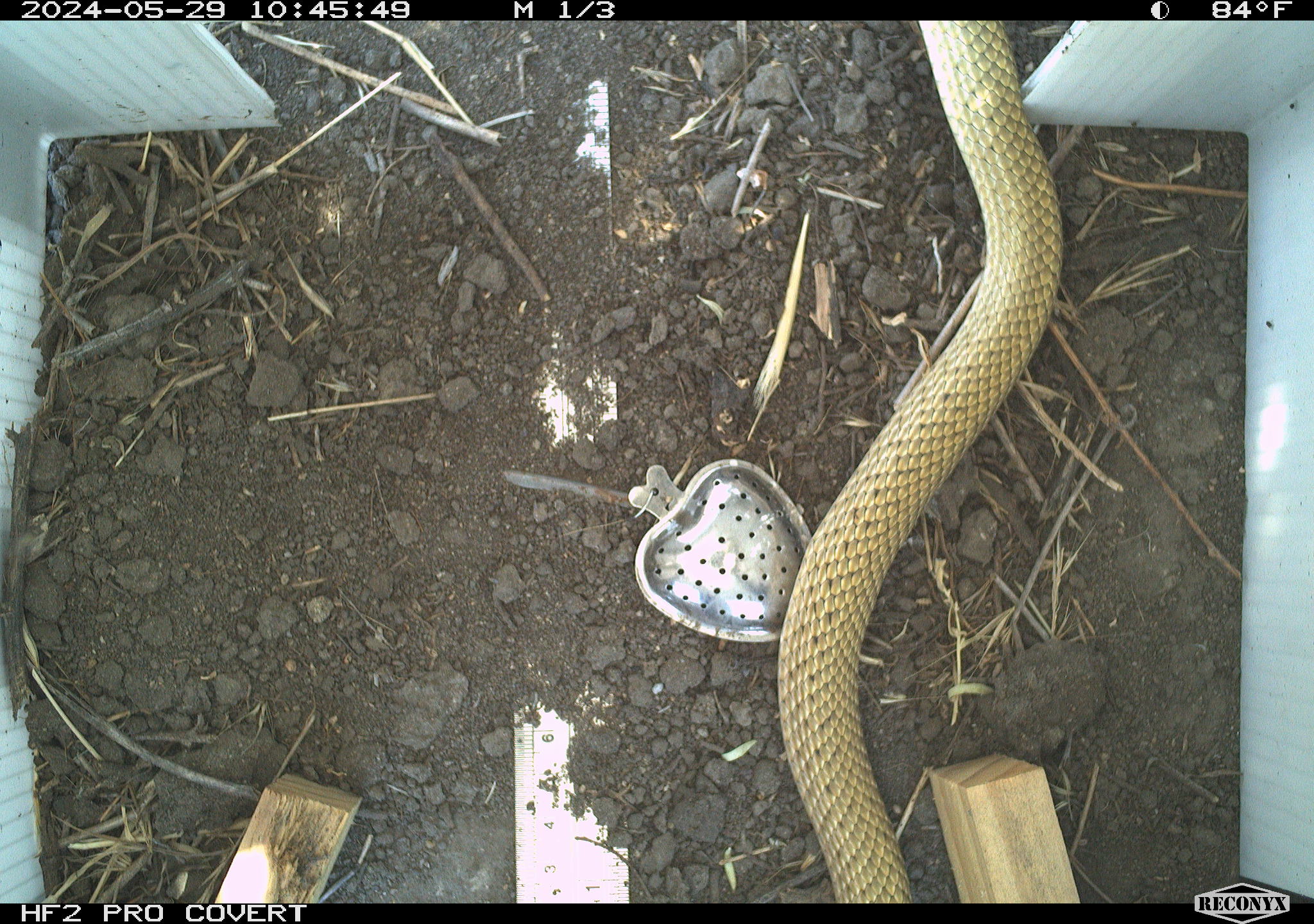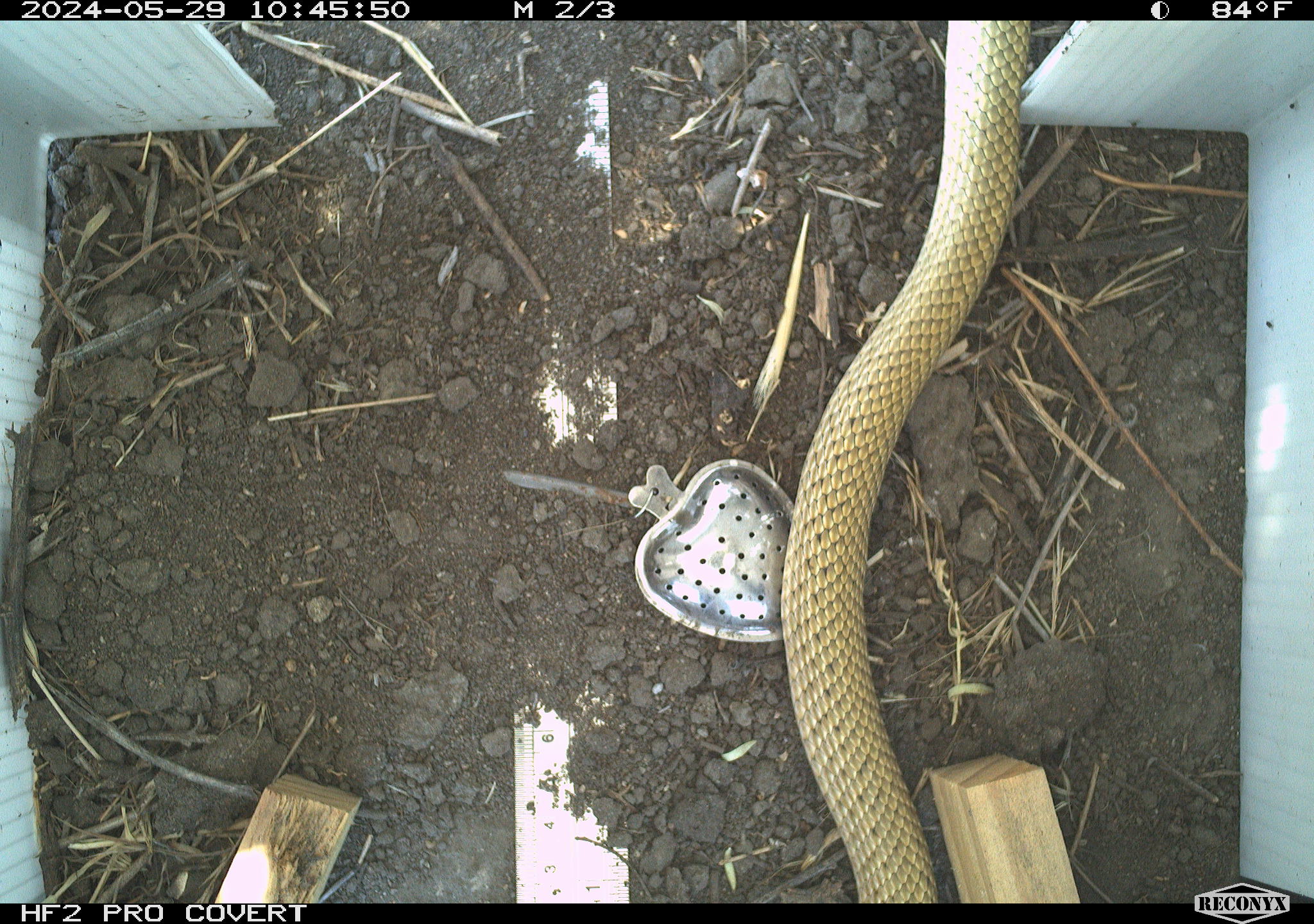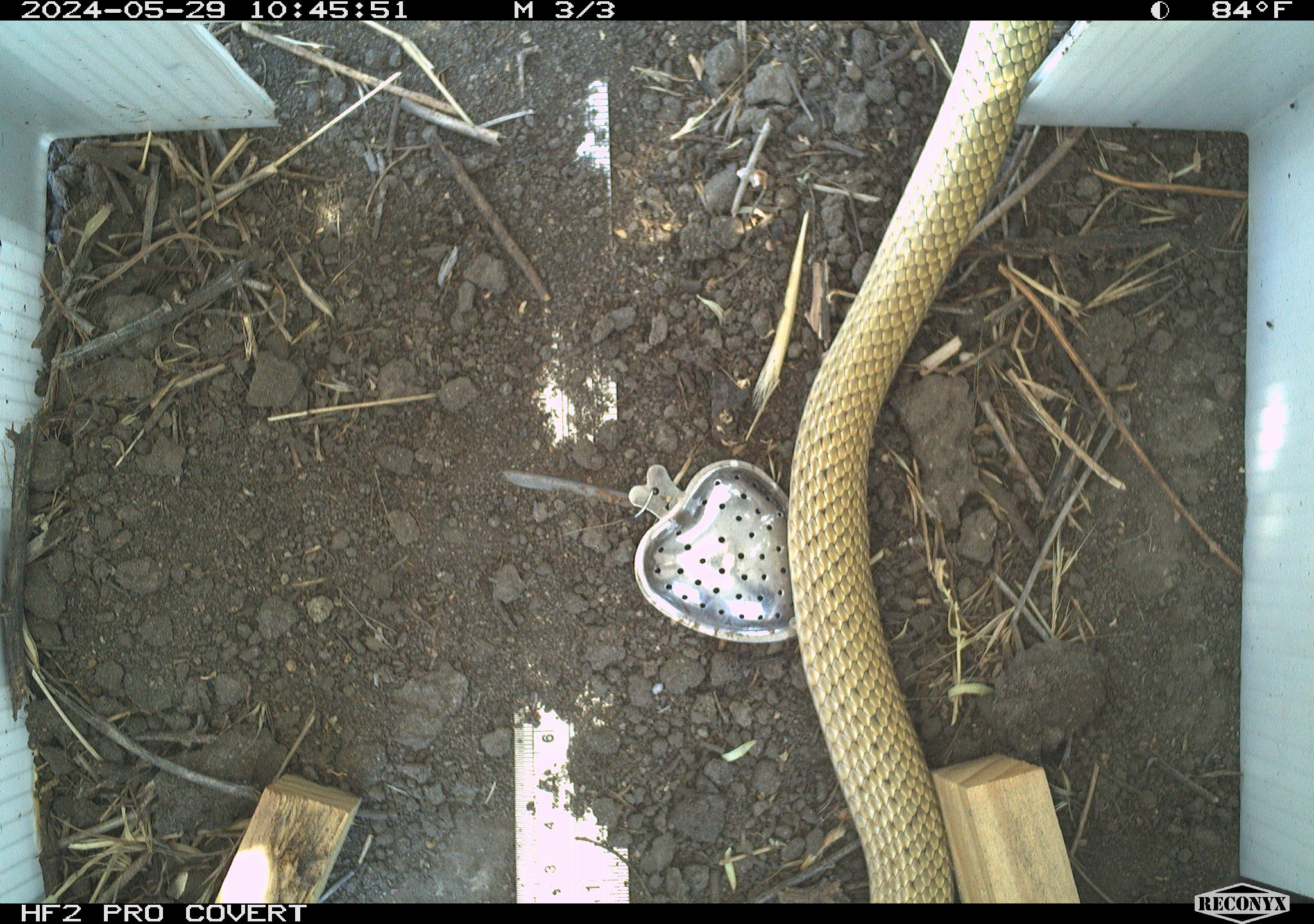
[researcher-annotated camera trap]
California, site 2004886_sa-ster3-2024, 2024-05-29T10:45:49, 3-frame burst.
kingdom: Animalia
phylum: Chordata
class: Reptilia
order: Squamata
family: Colubridae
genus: Masticophis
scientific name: Masticophis flagellum ruddocki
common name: san joaquin coachwhip